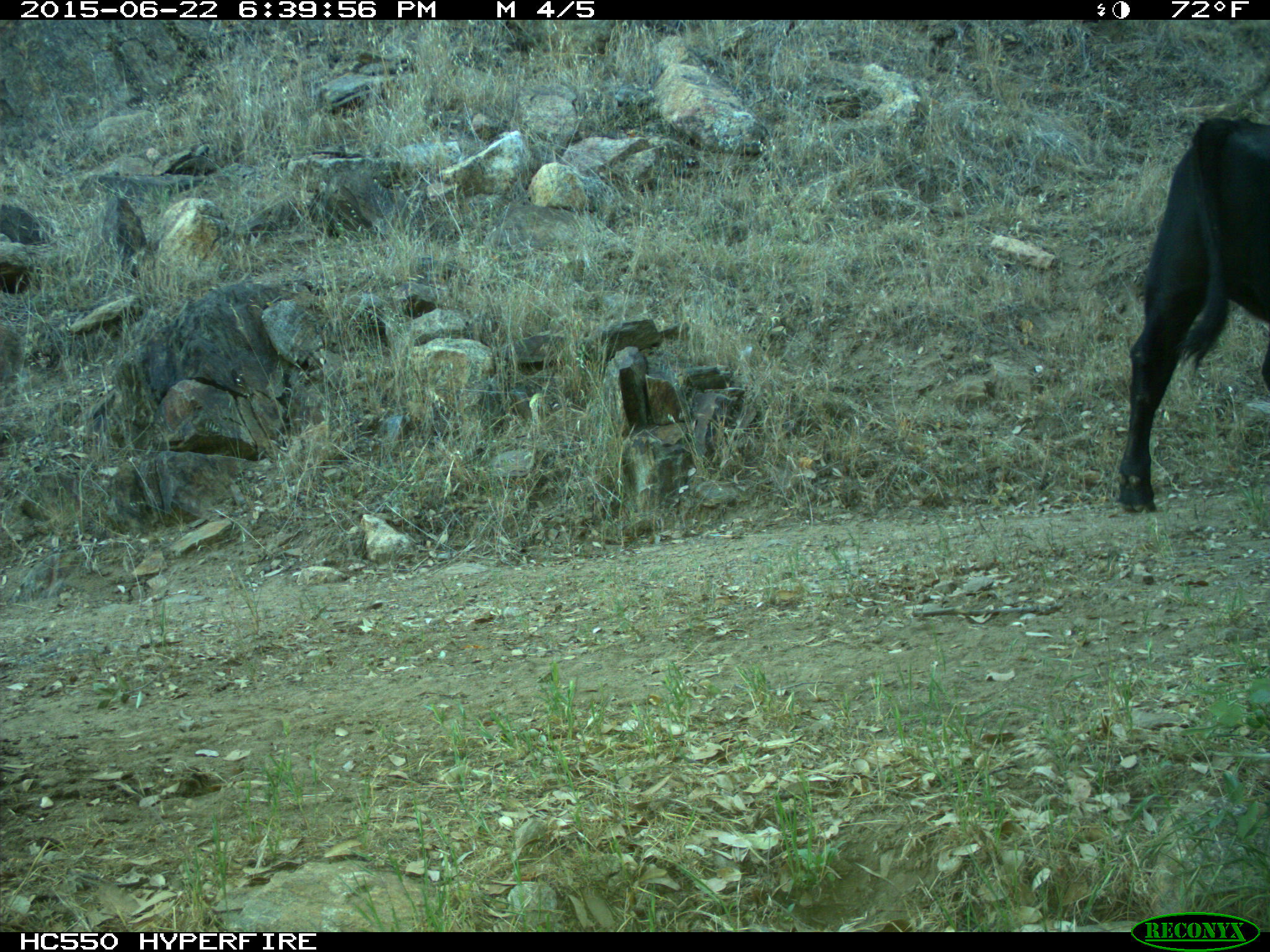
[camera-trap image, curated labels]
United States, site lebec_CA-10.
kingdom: Animalia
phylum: Chordata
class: Mammalia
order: Artiodactyla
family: Bovidae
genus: Bos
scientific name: Bos taurus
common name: domestic cow